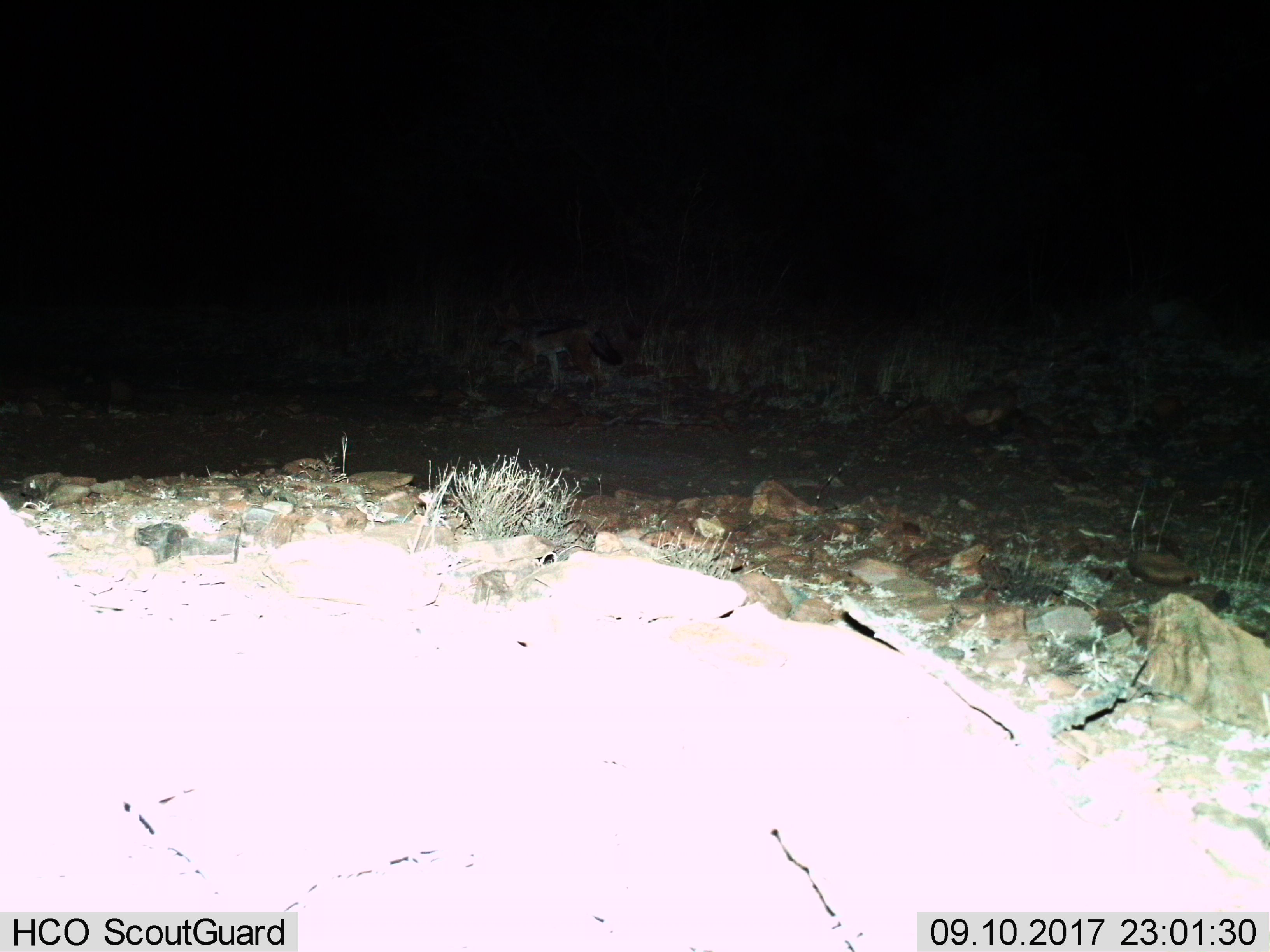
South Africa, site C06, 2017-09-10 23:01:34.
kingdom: Animalia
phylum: Chordata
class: Mammalia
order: Carnivora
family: Canidae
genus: Lupulella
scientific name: Lupulella mesomelas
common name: black-backed jackal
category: jackalblackbacked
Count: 1.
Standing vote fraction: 40%.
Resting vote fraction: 0%.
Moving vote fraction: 60%.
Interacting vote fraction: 0%.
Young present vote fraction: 0%.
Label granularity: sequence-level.